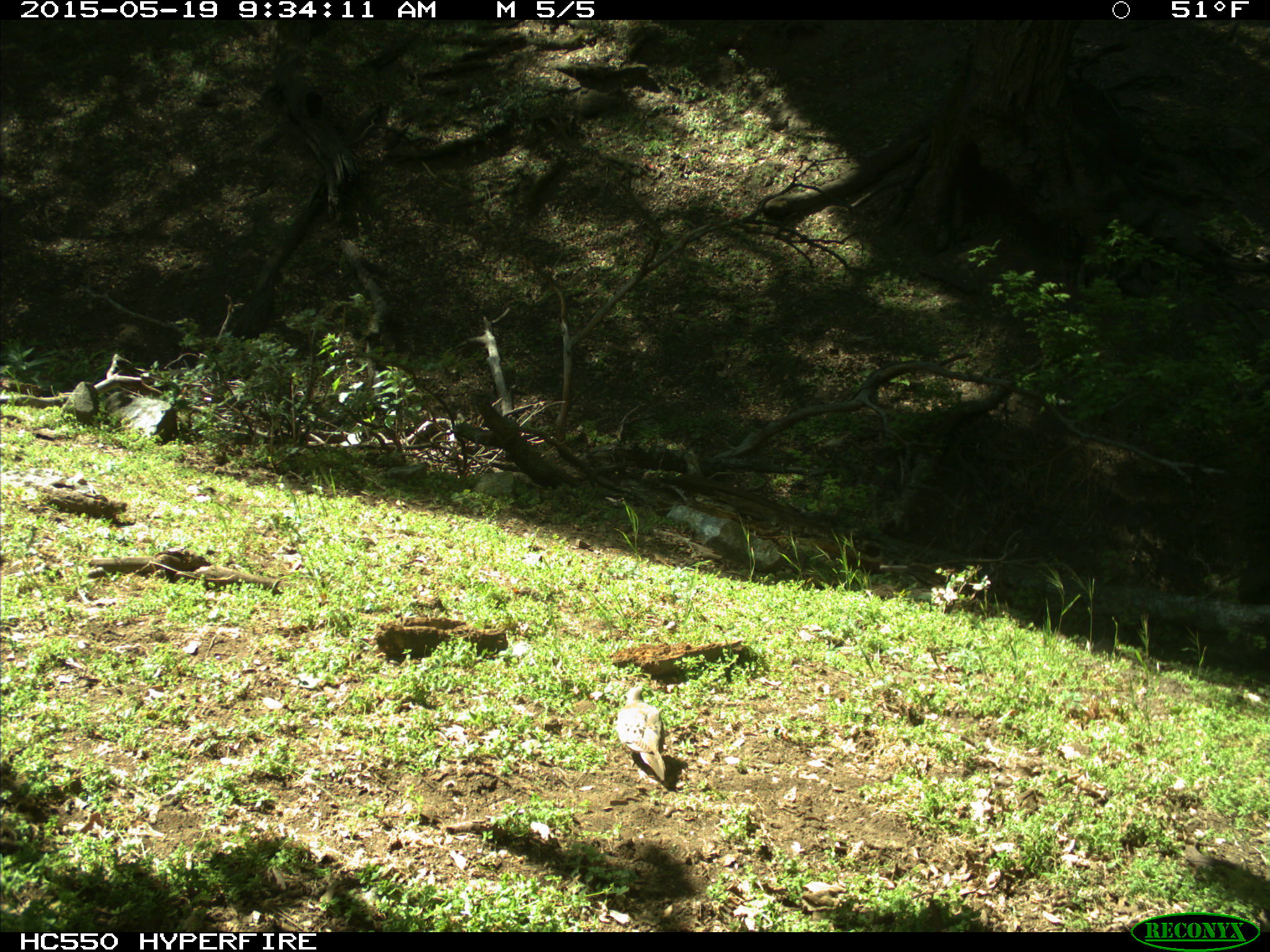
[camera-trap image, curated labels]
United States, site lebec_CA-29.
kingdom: Animalia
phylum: Chordata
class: Aves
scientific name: Aves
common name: birds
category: unidentified bird